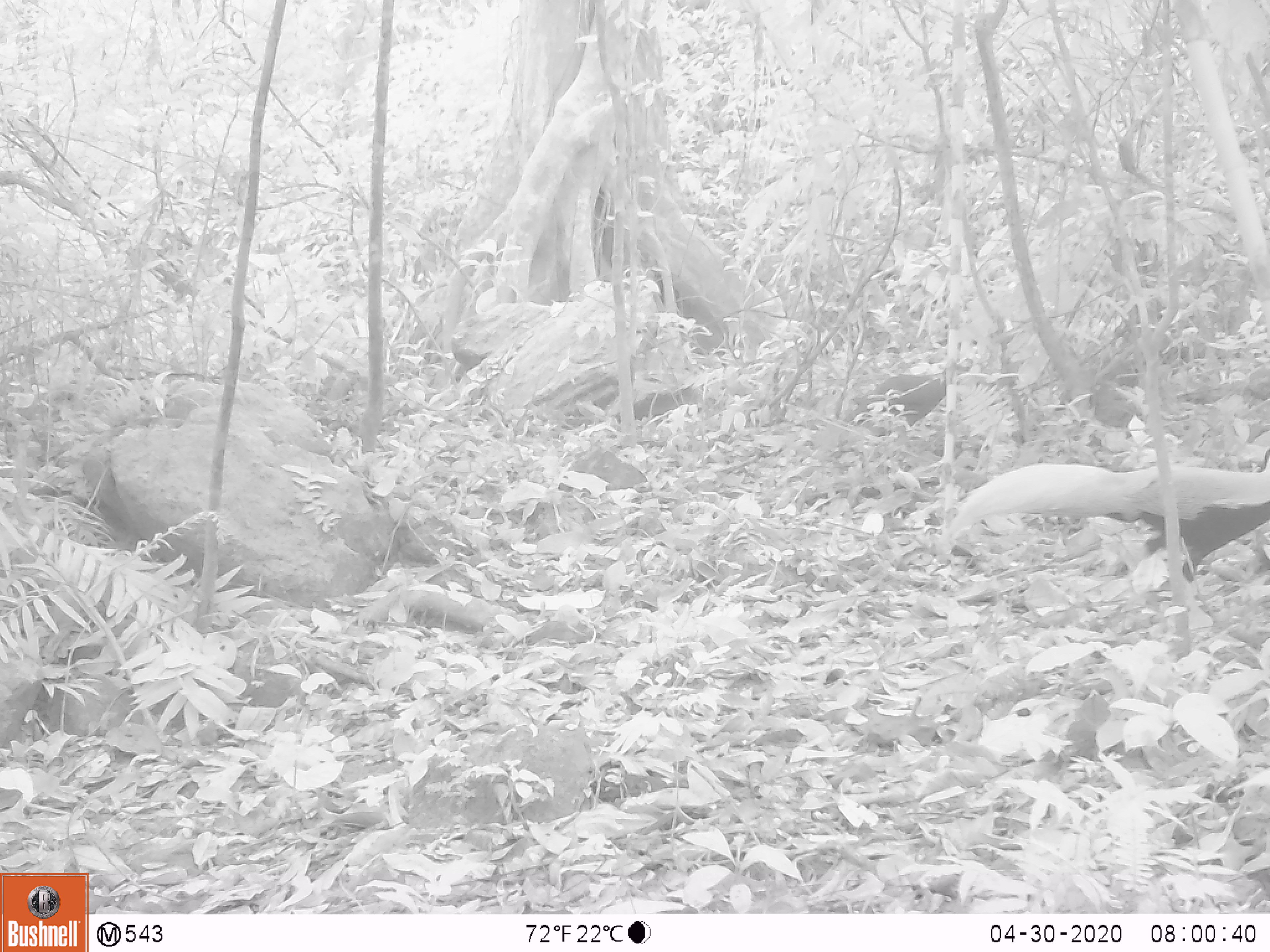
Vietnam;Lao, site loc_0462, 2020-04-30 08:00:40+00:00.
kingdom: Animalia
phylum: Chordata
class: Aves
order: Galliformes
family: Phasianidae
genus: Lophura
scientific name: Lophura nycthemera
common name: silver pheasant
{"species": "silver pheasant (Lophura nycthemera)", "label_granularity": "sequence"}